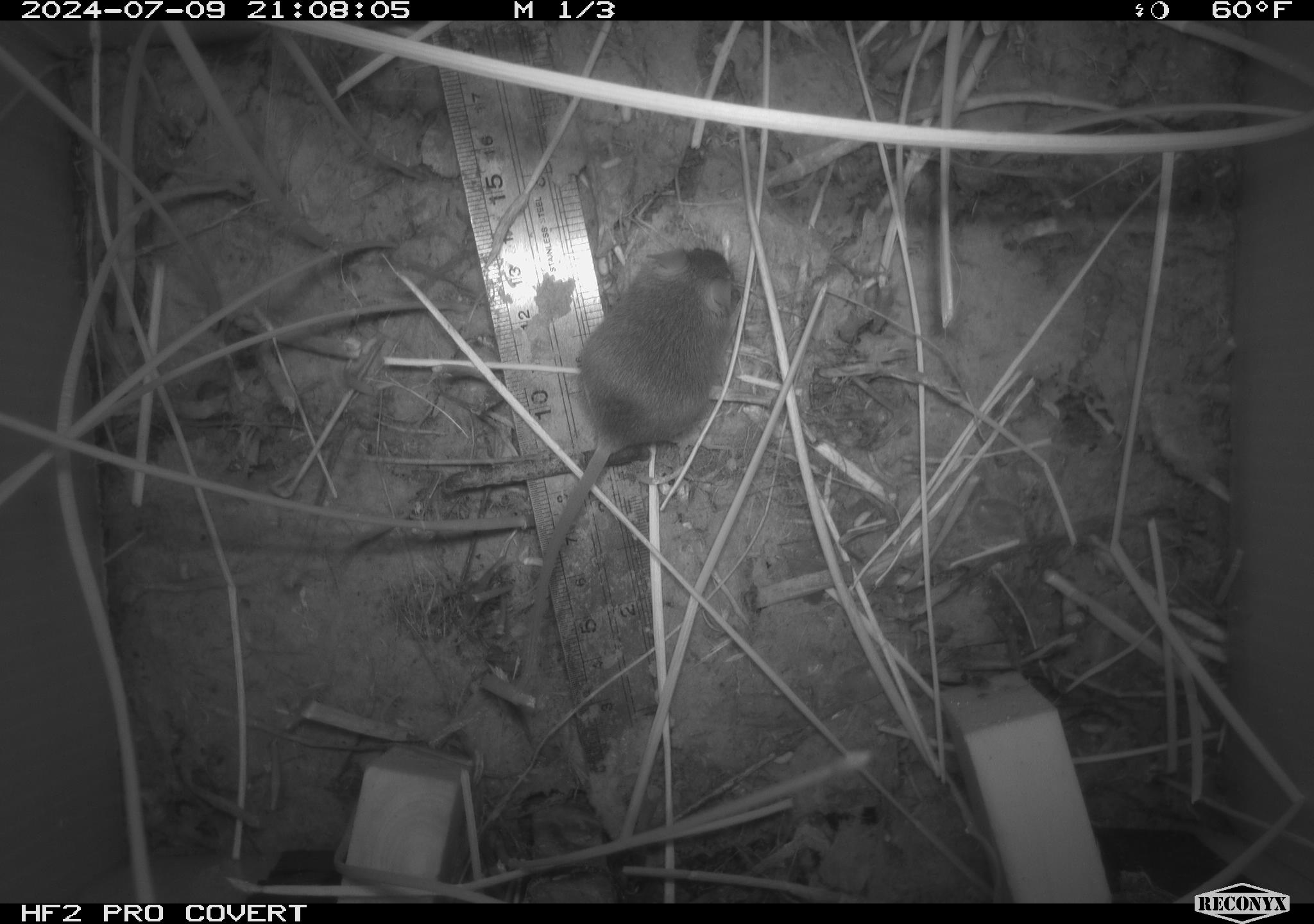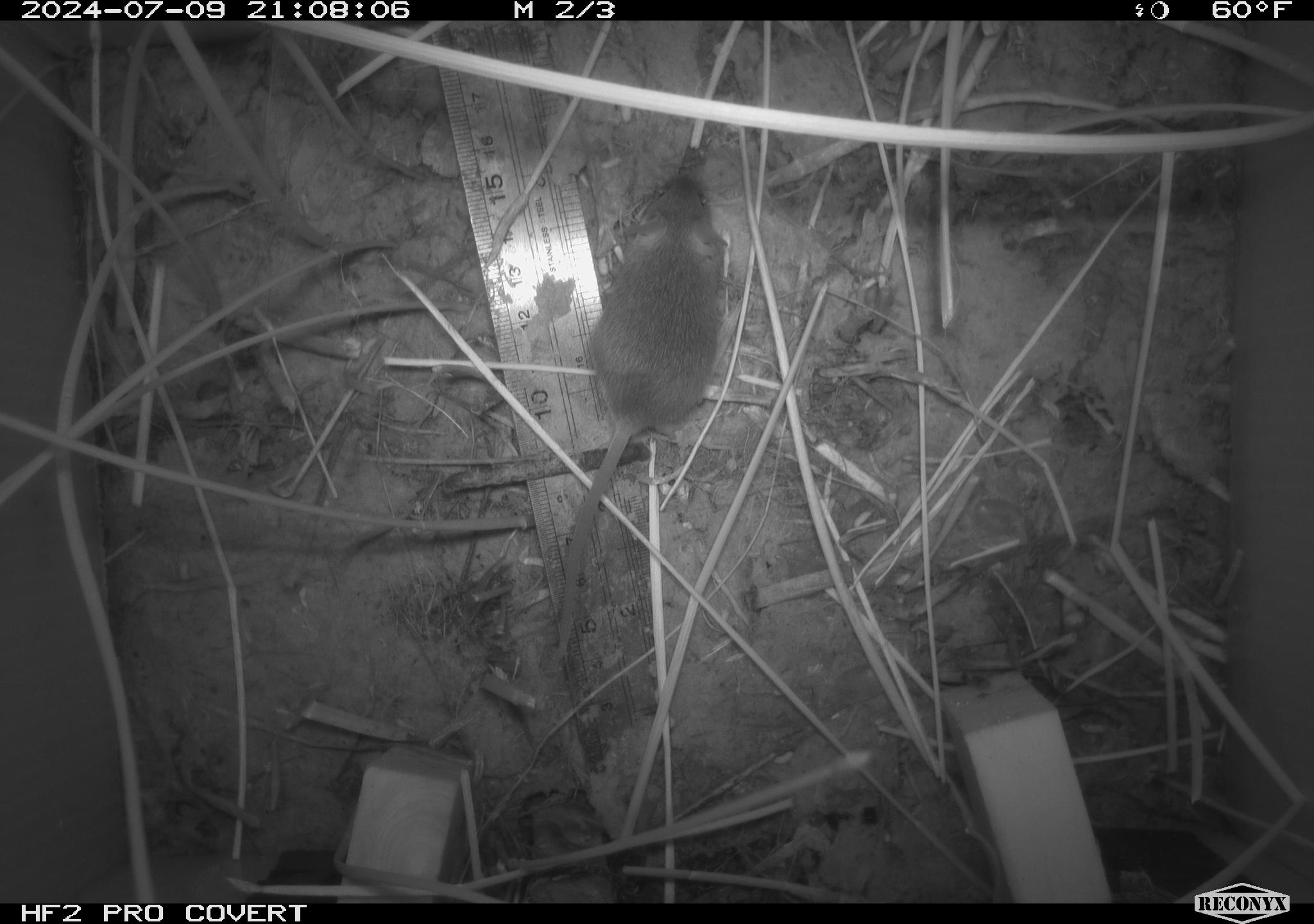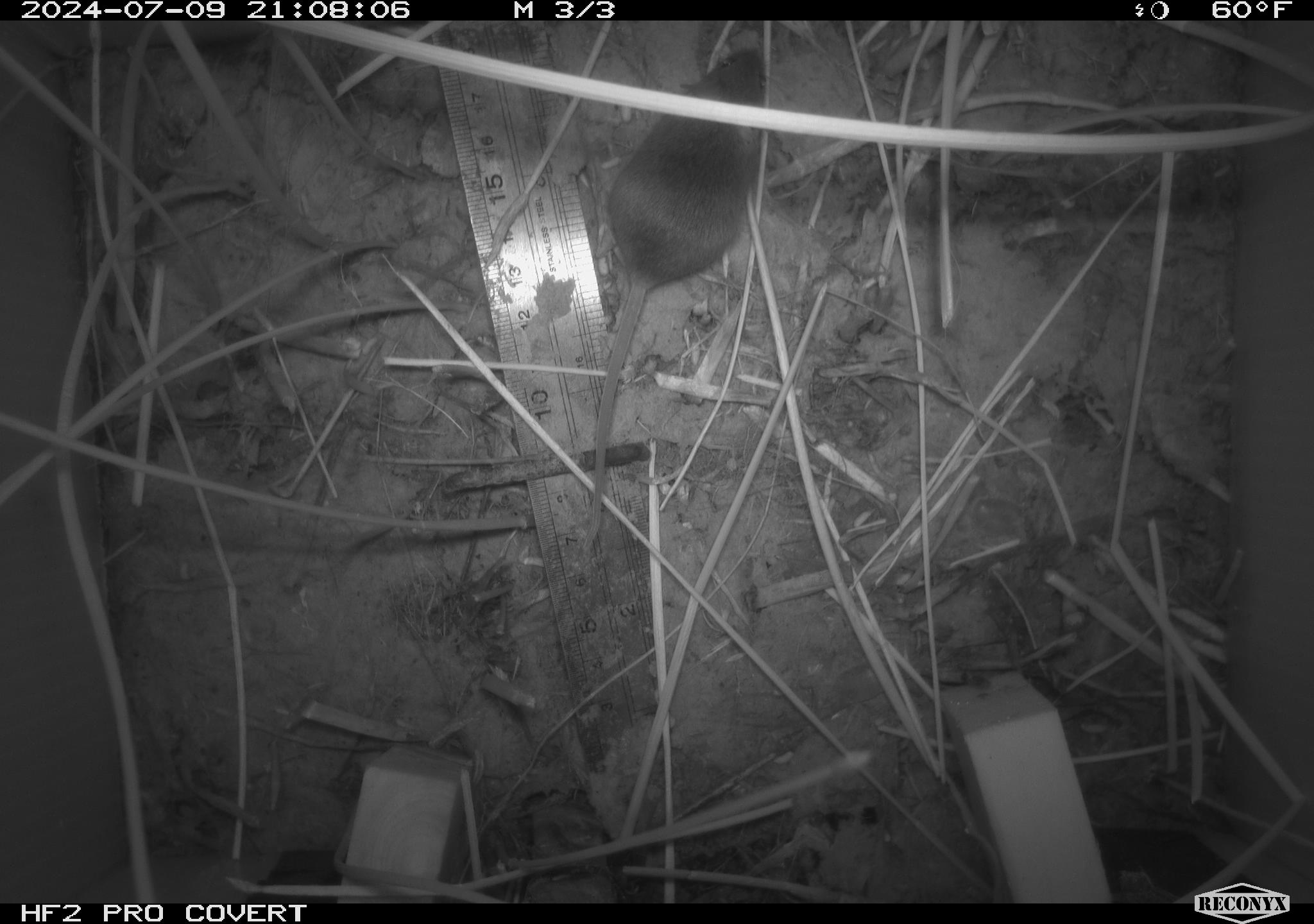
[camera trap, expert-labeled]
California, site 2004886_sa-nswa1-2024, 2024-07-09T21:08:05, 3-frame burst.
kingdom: Animalia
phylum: Chordata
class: Mammalia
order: Rodentia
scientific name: Rodentia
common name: rodent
Rodent (Rodentia).